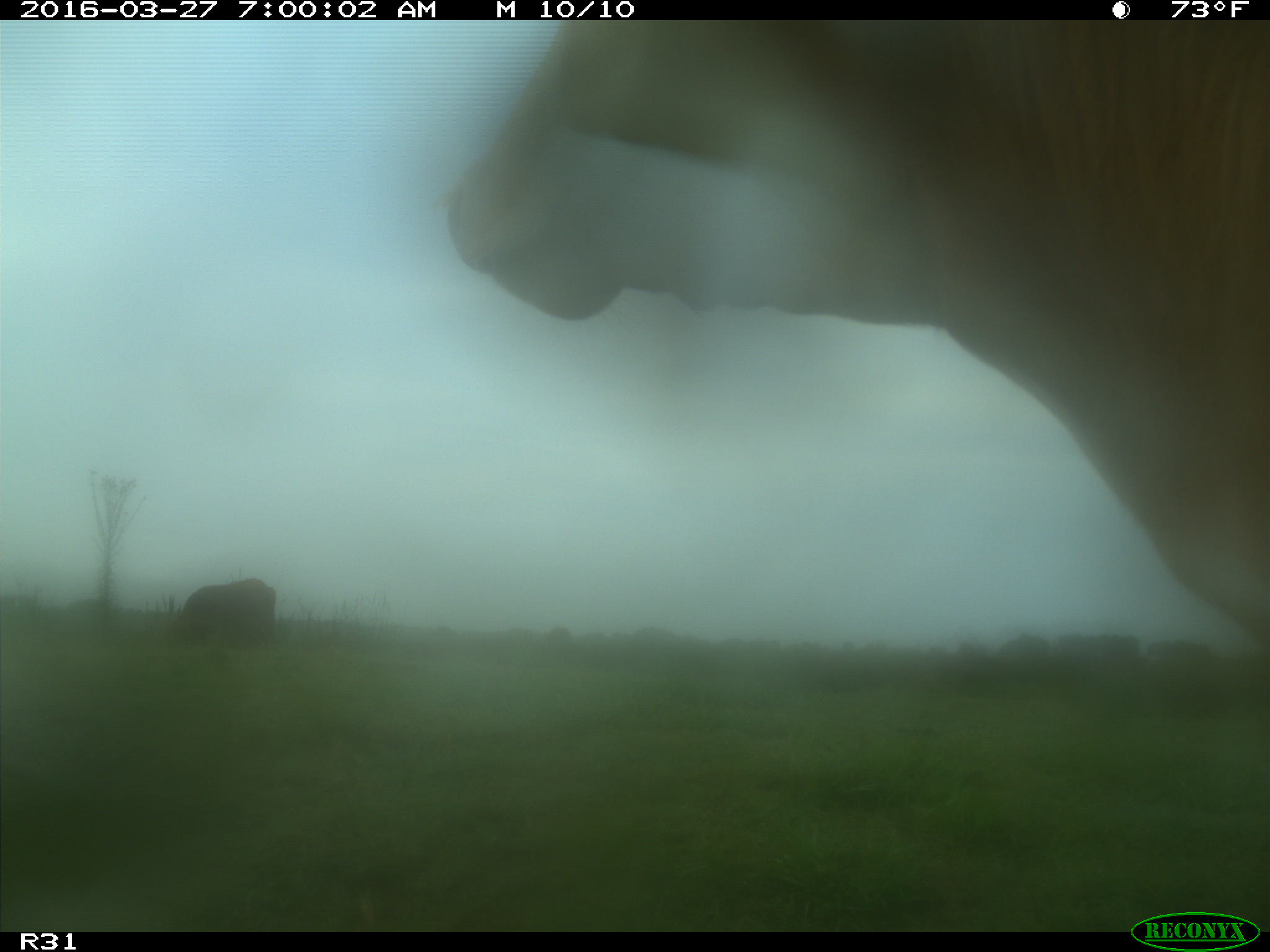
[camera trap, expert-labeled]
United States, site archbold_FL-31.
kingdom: Animalia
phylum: Chordata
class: Mammalia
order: Artiodactyla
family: Bovidae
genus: Bos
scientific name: Bos taurus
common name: domestic cow